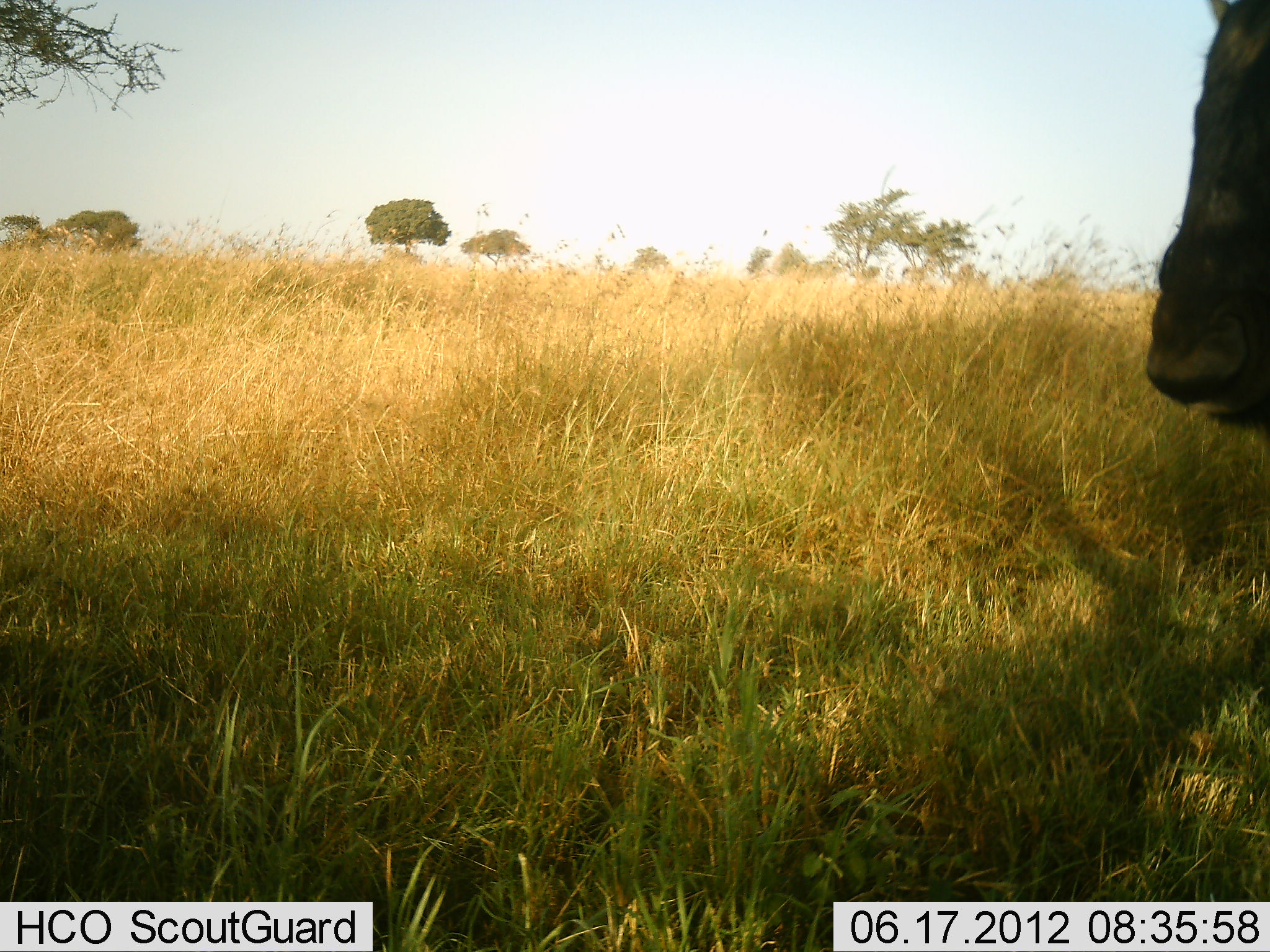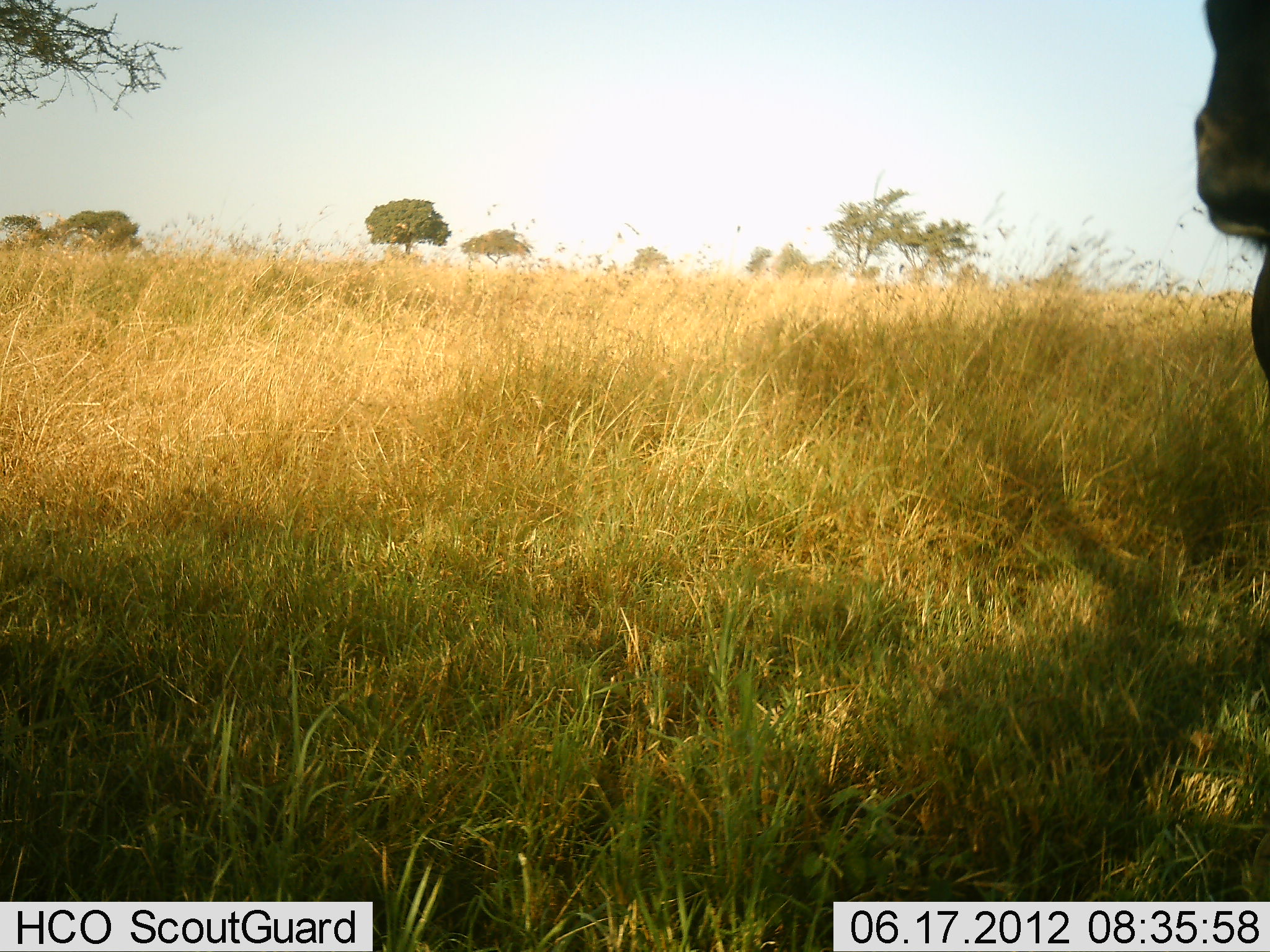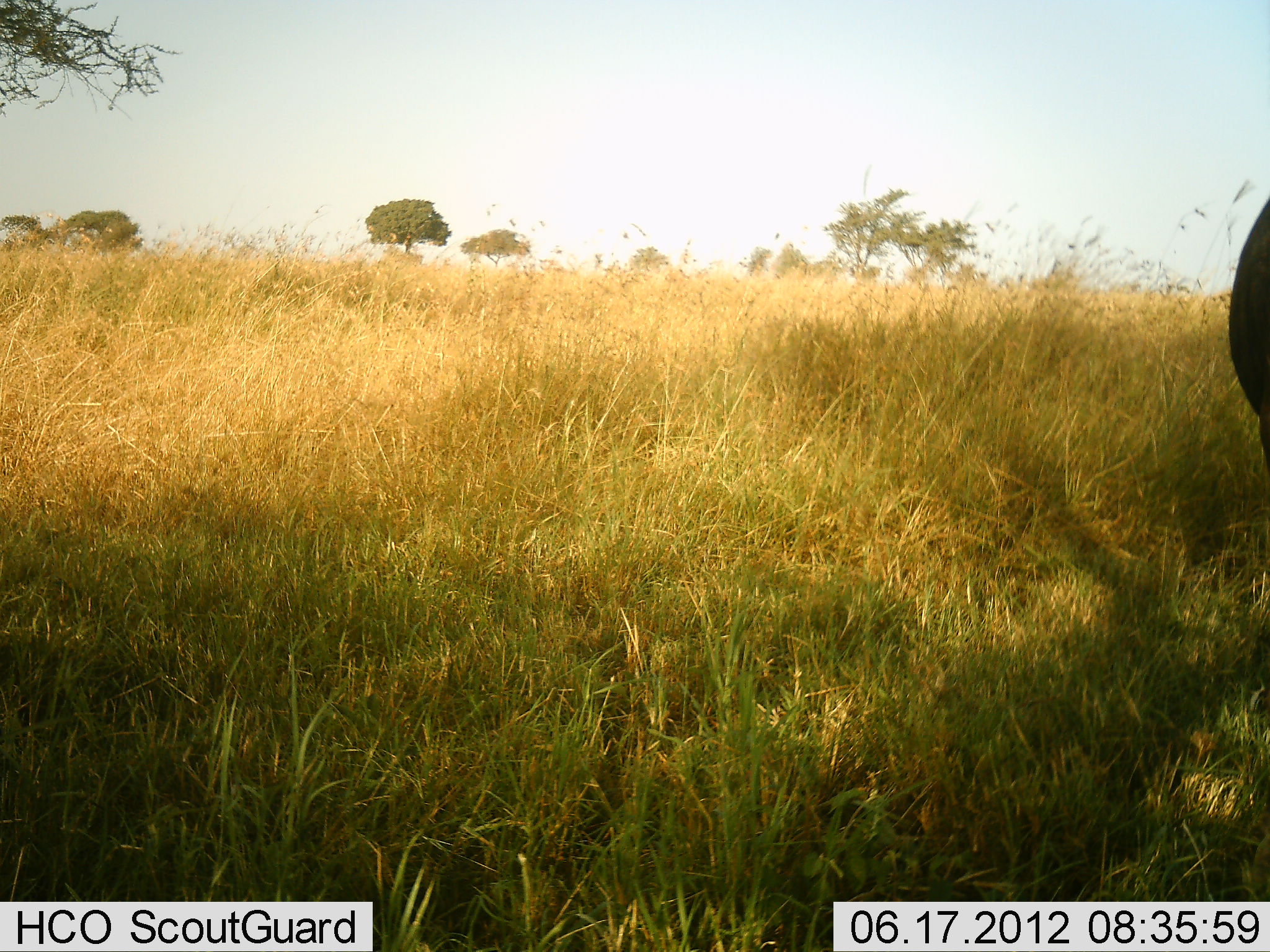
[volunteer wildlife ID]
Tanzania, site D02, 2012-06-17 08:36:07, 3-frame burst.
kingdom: Animalia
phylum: Chordata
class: Mammalia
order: Artiodactyla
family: Bovidae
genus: Connochaetes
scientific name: Connochaetes taurinus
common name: blue wildebeest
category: wildebeest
Wildebeest (blue wildebeest) (Connochaetes taurinus), count 1. Behavior (volunteer vote fractions): standing 60%, resting 10%, moving 30%, interacting 0%. Young present (vote fraction): 0%. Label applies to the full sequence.